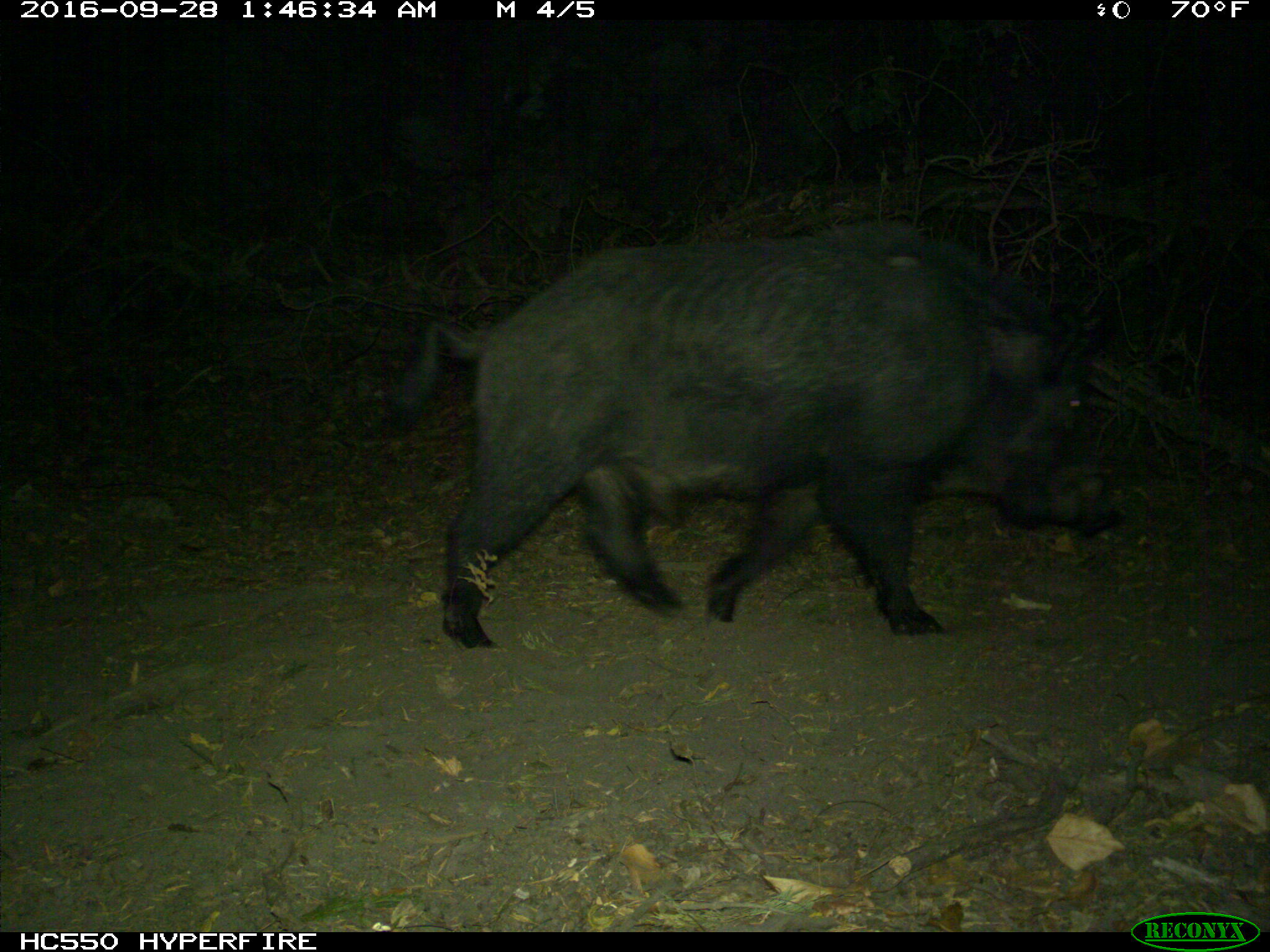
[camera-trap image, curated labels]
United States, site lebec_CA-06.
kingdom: Animalia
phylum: Chordata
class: Mammalia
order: Artiodactyla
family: Suidae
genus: Sus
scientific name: Sus scrofa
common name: wild boar